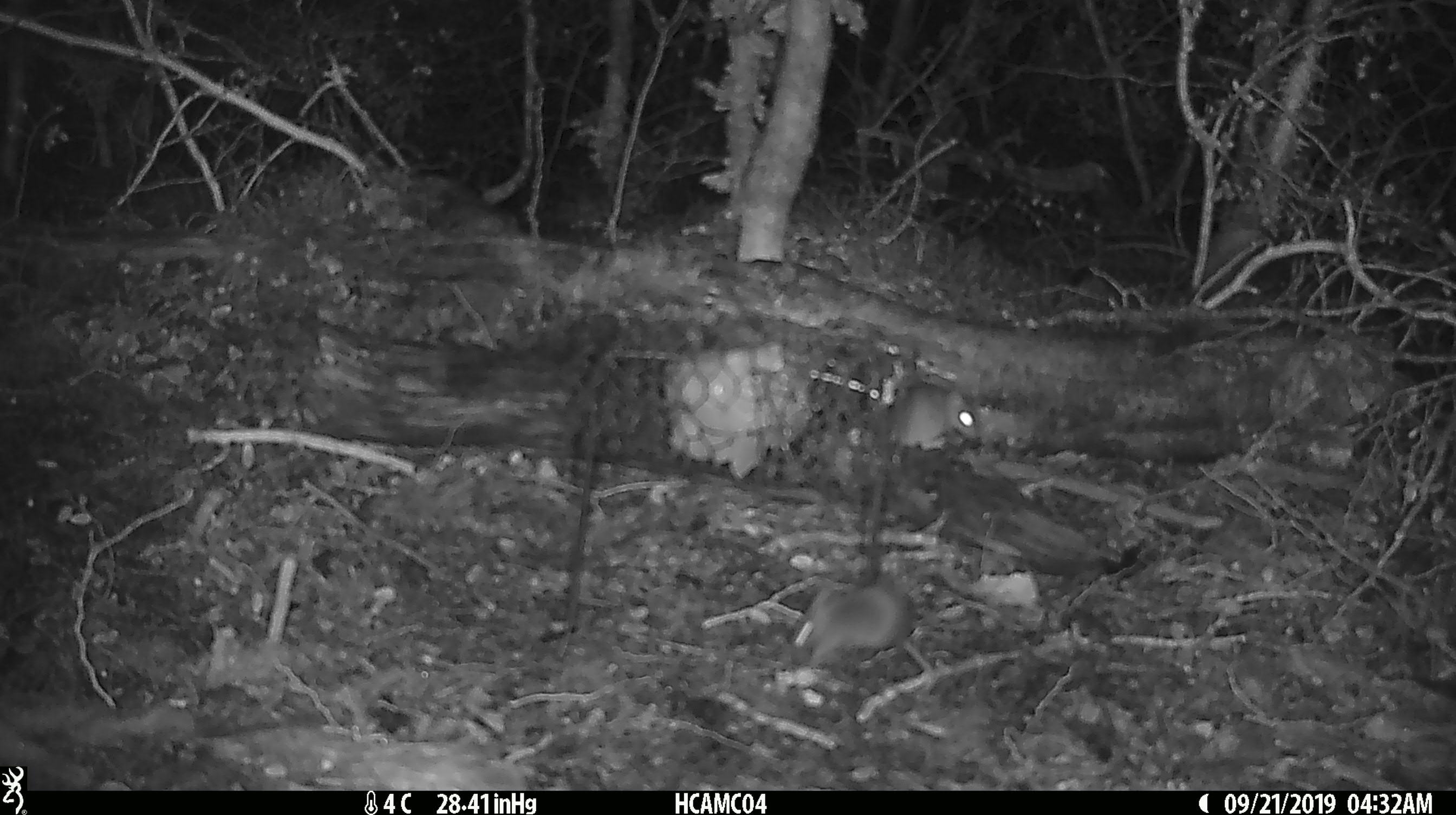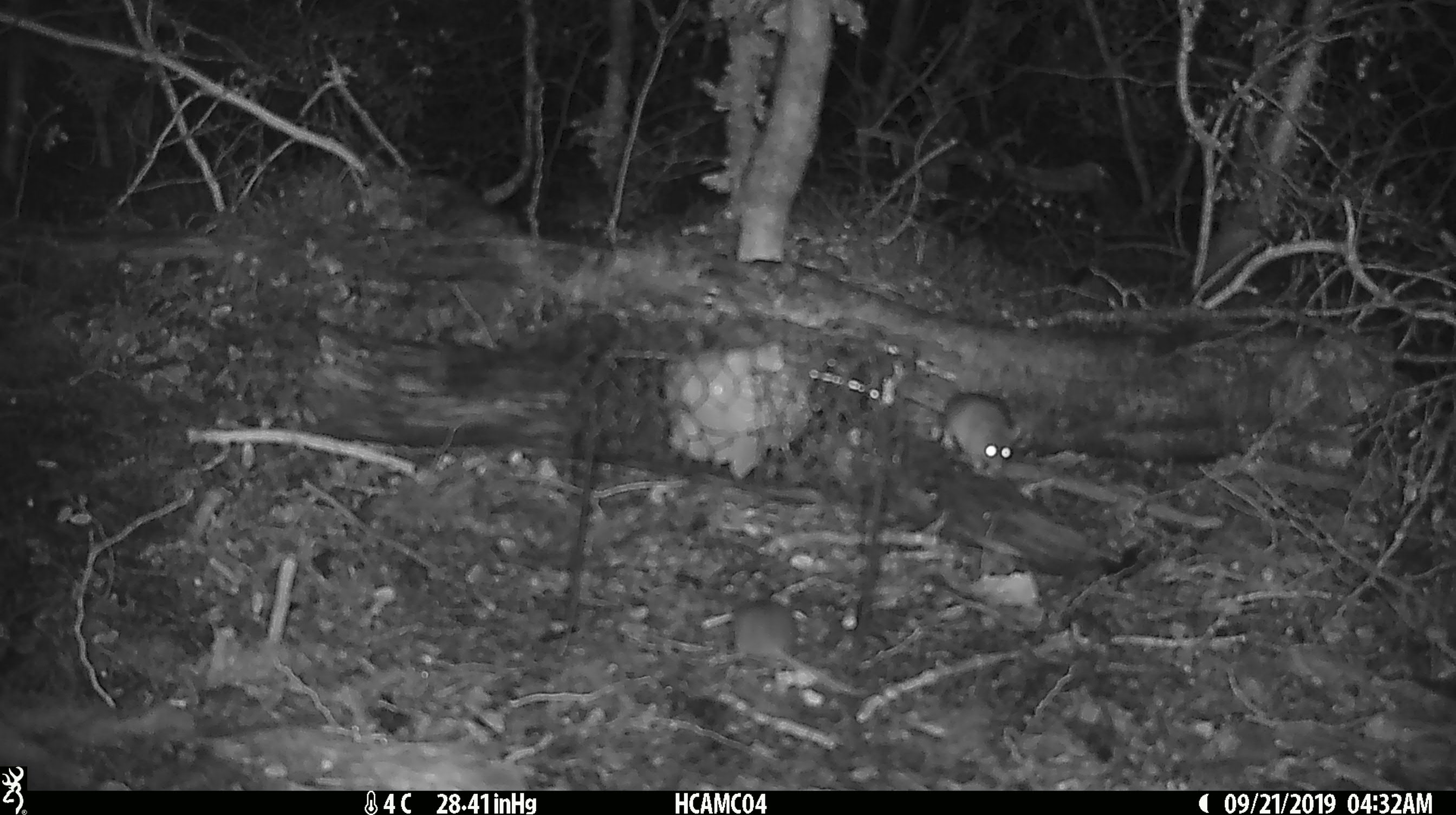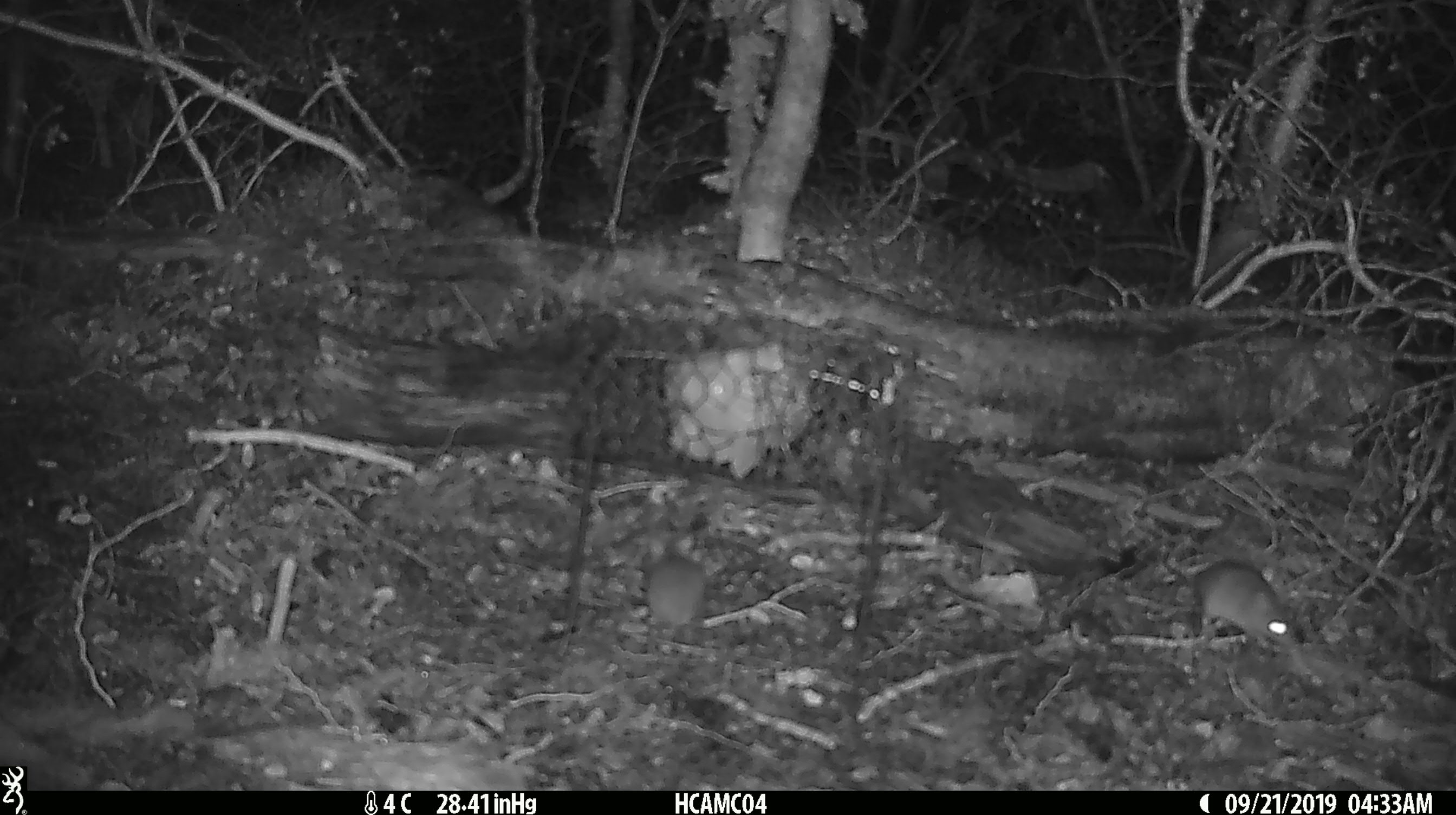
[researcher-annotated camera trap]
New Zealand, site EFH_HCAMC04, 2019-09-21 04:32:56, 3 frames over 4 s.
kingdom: Animalia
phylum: Chordata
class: Mammalia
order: Rodentia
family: Muridae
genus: Mus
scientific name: Mus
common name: mouse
Mouse (Mus).